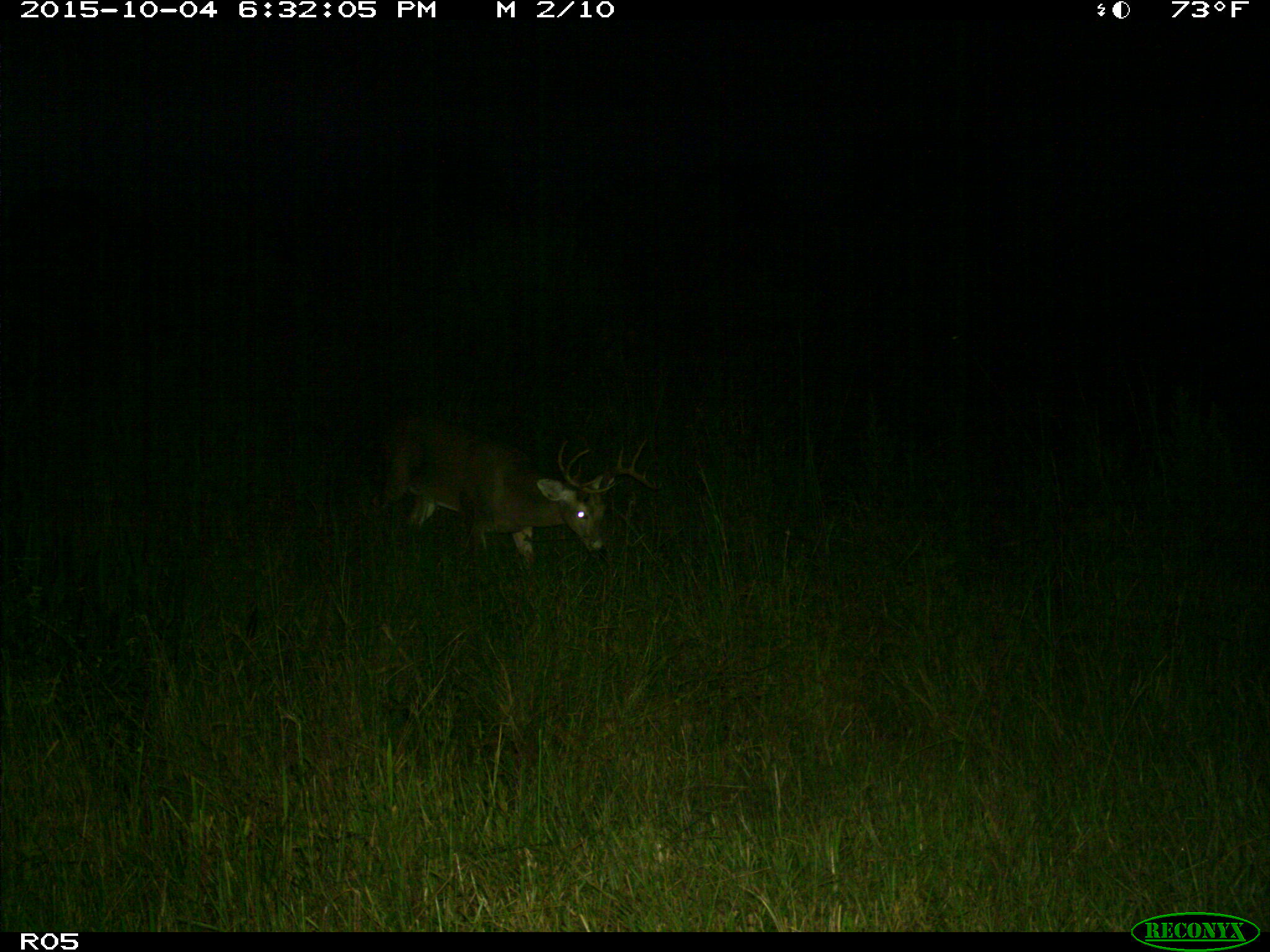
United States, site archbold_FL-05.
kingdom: Animalia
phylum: Chordata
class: Mammalia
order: Artiodactyla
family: Cervidae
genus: Odocoileus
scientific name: Odocoileus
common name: deer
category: unidentified deer